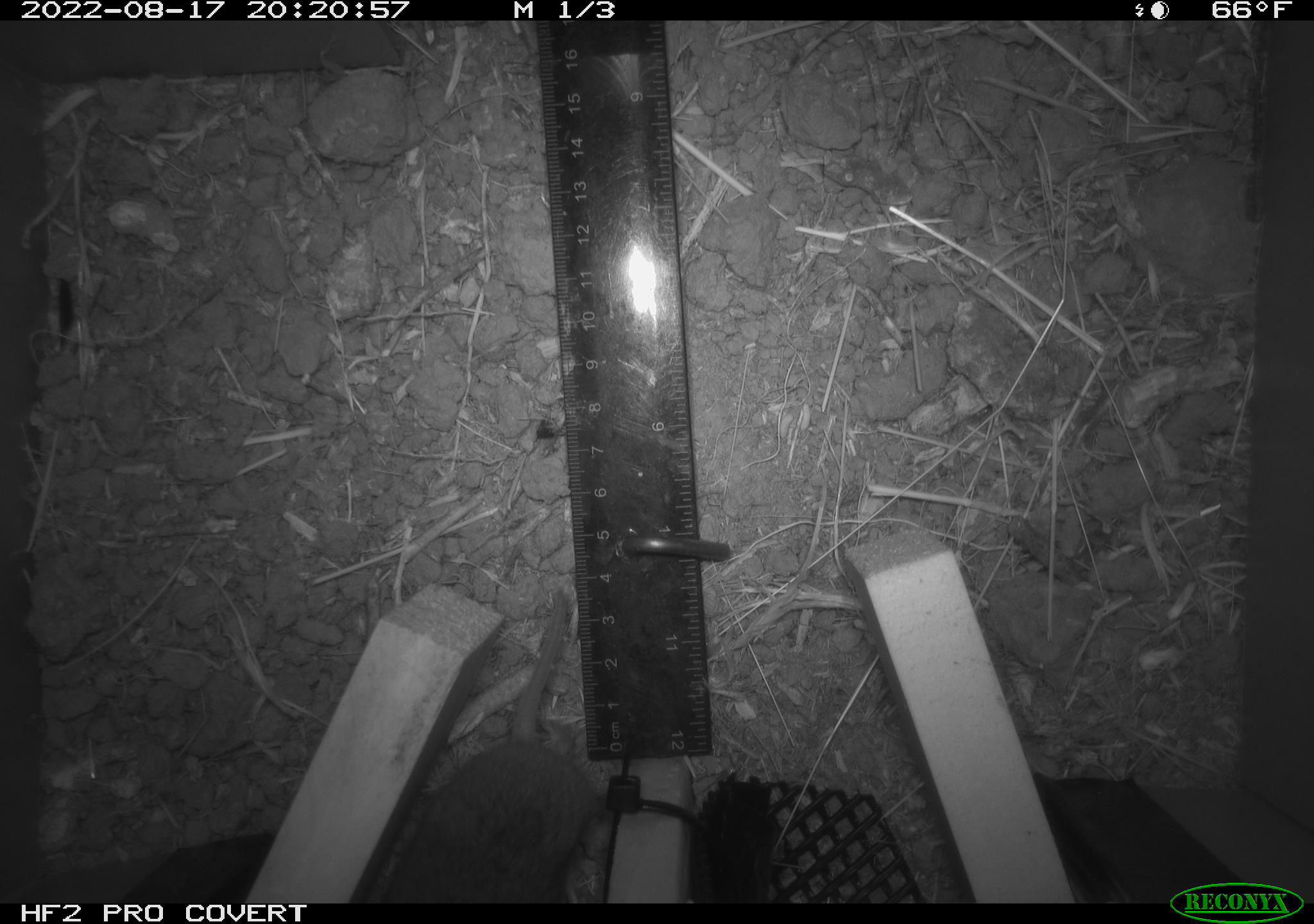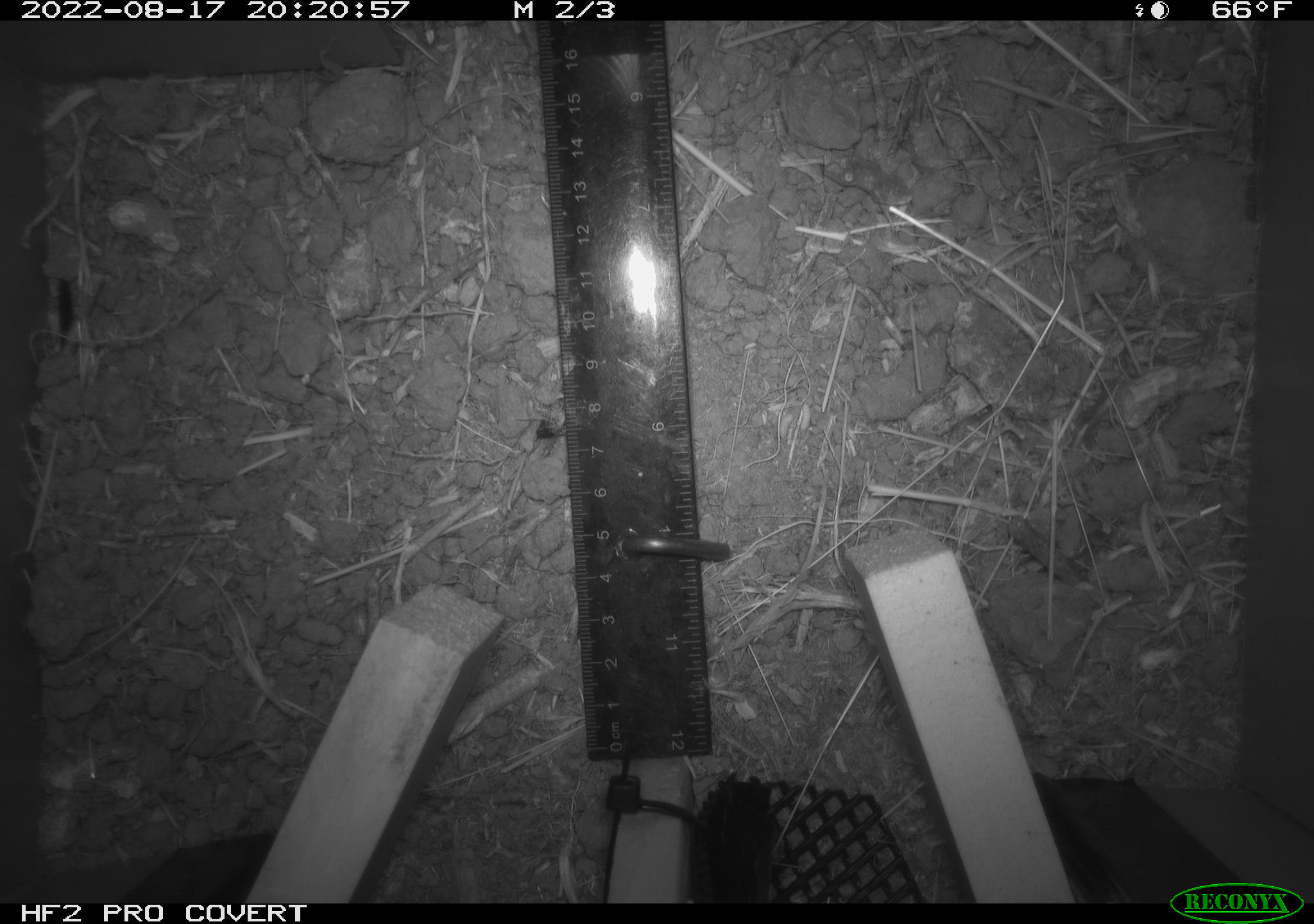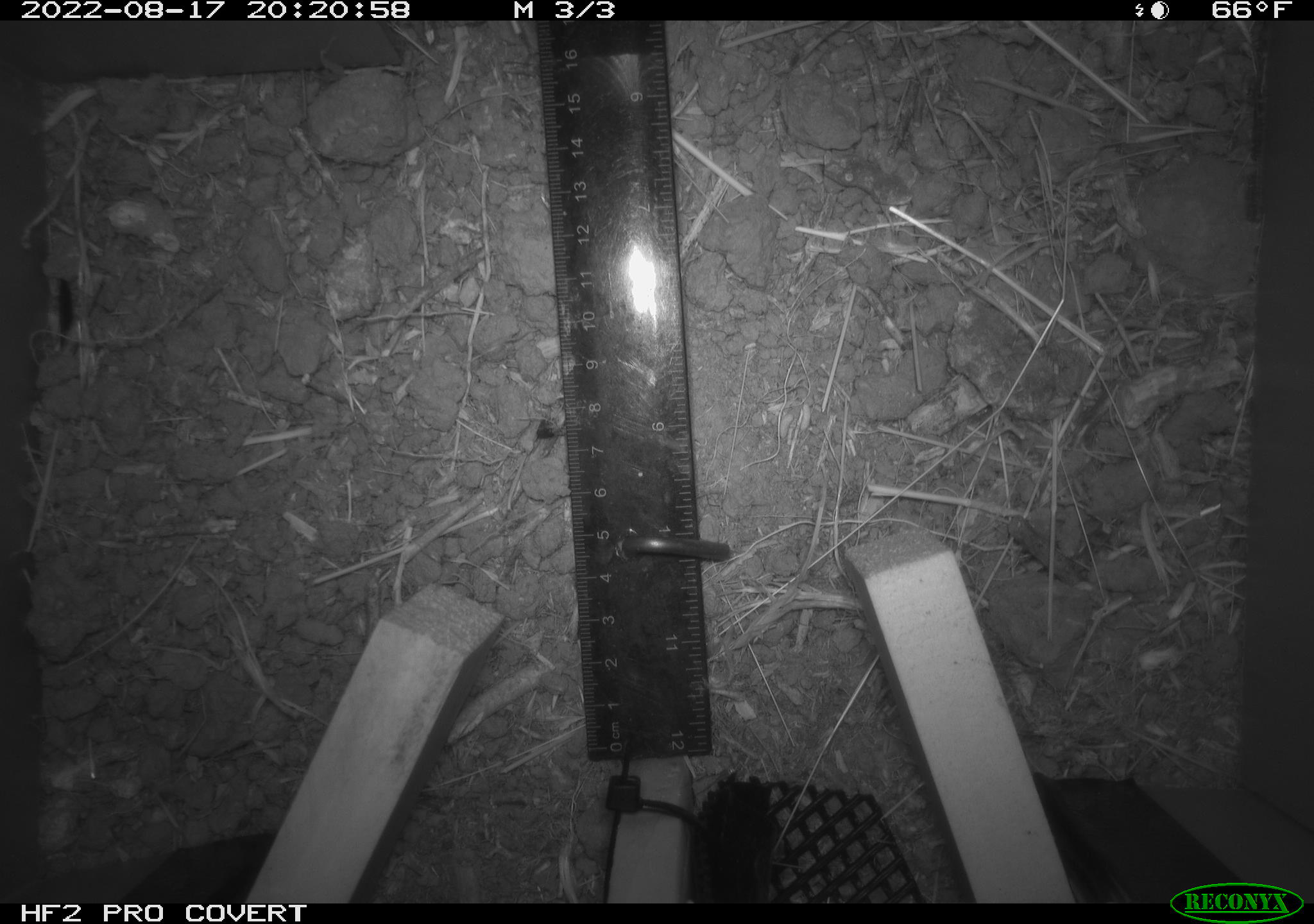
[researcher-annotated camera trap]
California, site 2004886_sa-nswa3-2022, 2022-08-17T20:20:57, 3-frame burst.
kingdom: Animalia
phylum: Chordata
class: Mammalia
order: Rodentia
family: Cricetidae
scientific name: Cricetidae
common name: hamsters, voles, lemmings, and allies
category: cricetidae family